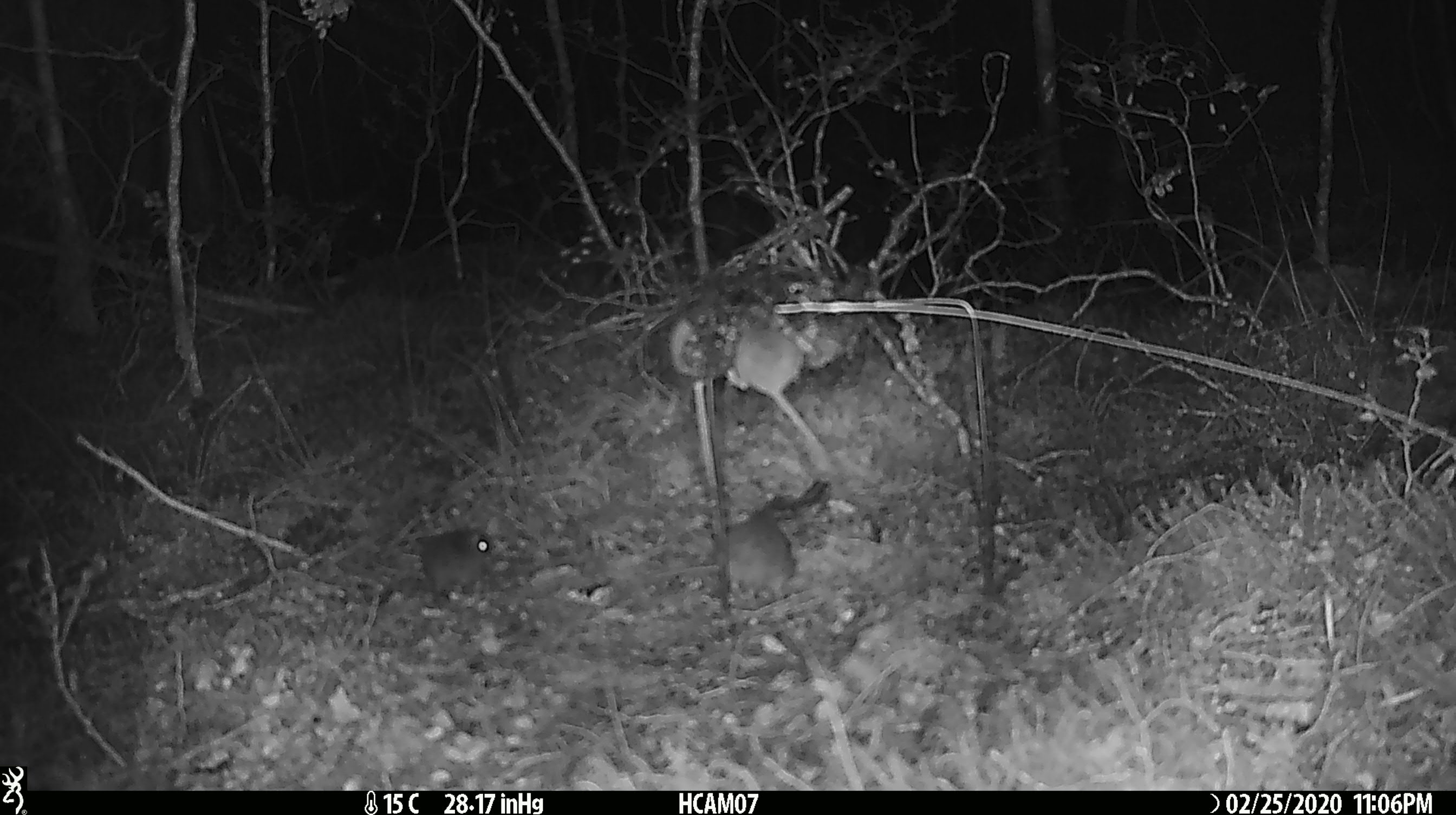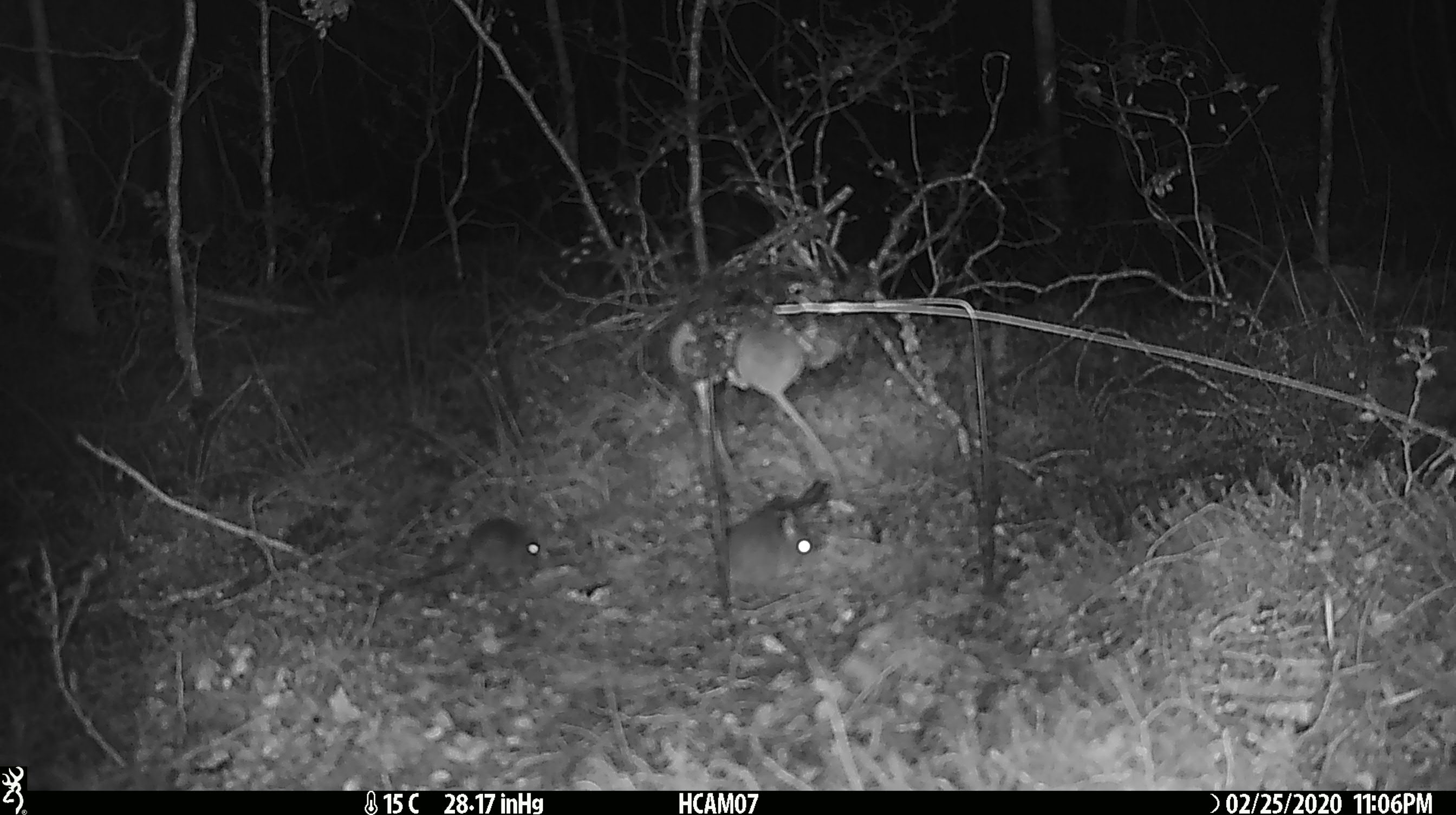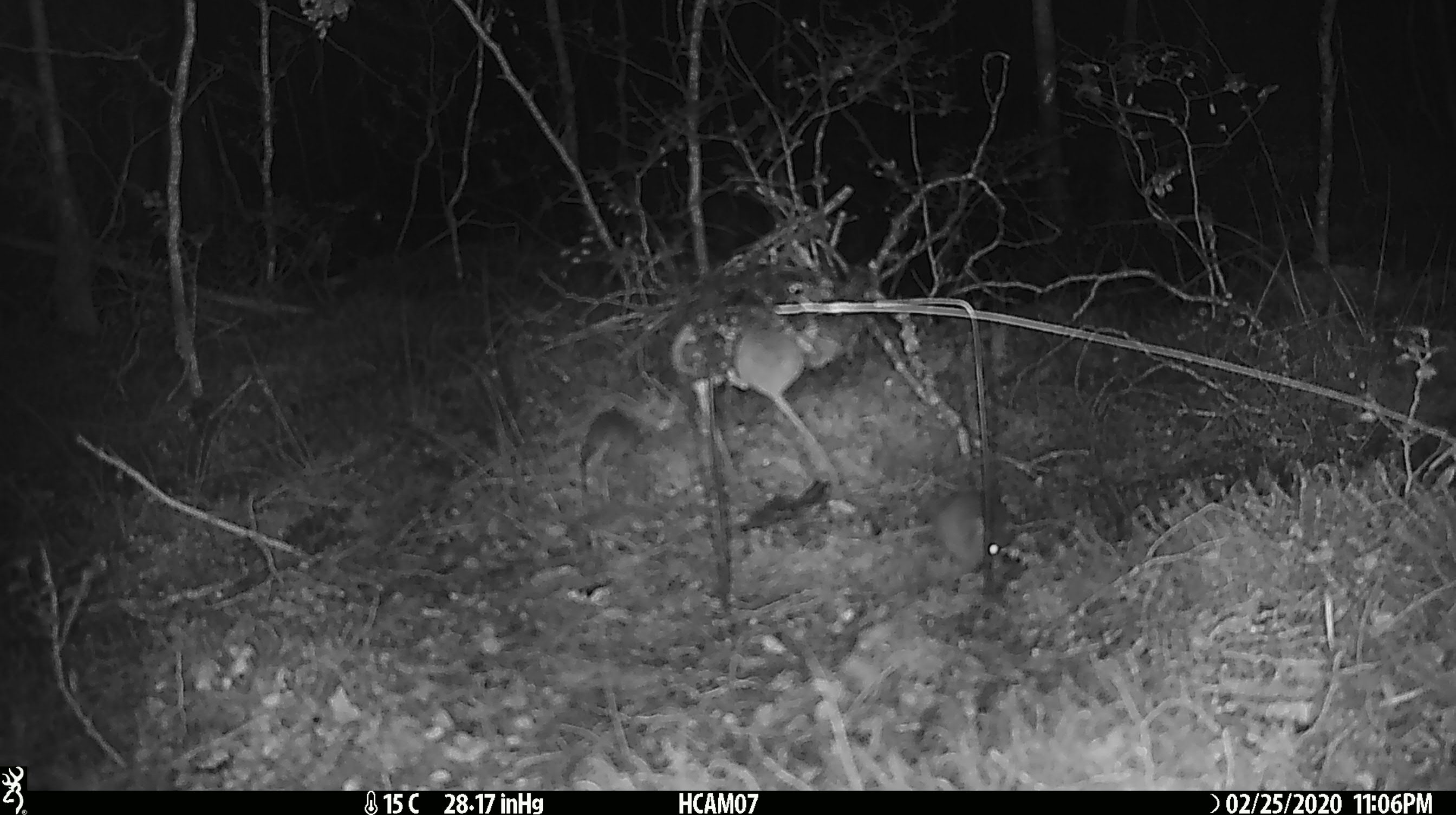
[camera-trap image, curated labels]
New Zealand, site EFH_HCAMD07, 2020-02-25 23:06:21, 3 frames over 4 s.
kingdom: Animalia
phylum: Chordata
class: Mammalia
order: Rodentia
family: Muridae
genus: Mus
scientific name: Mus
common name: mouse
Mouse (Mus).